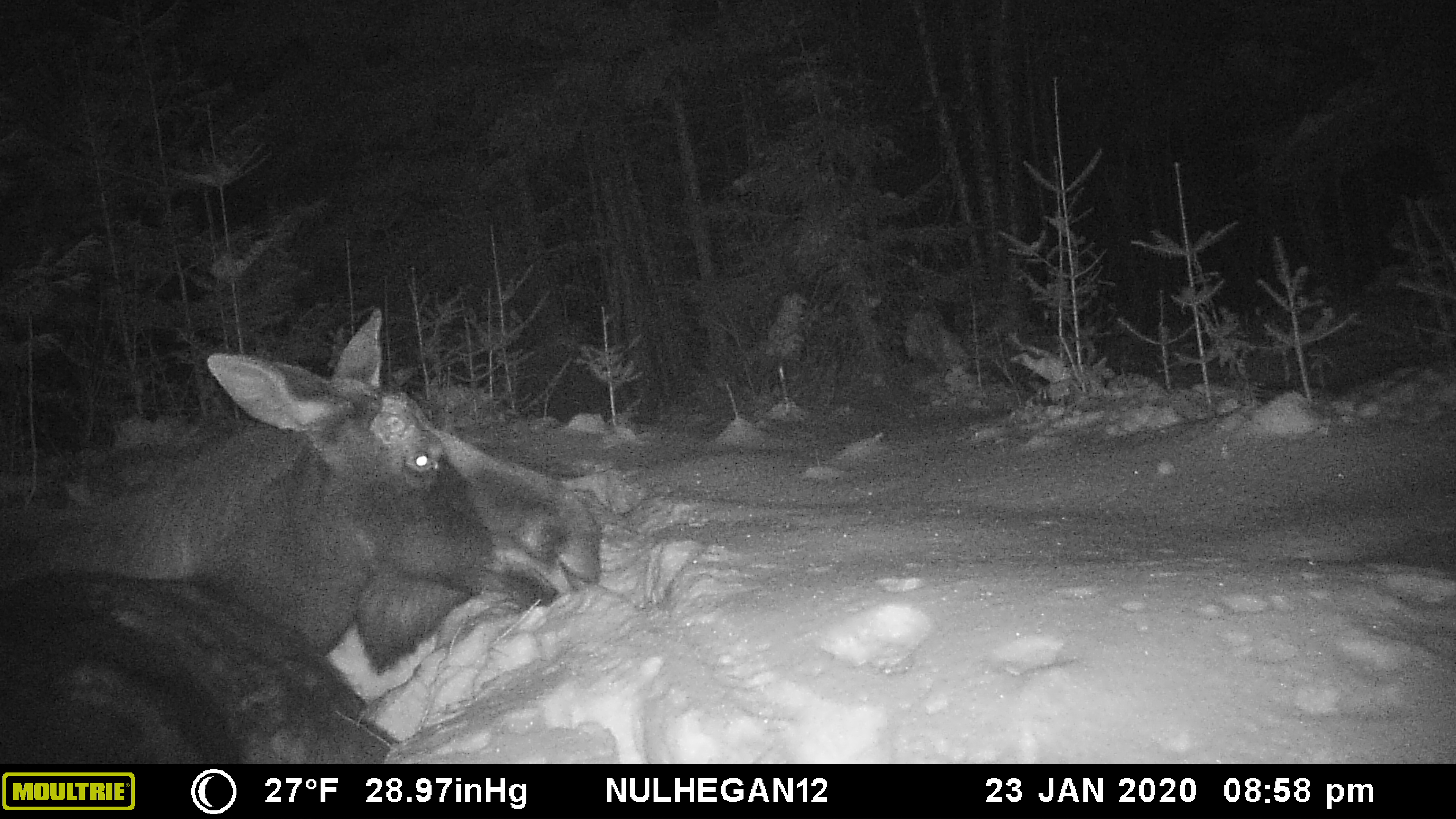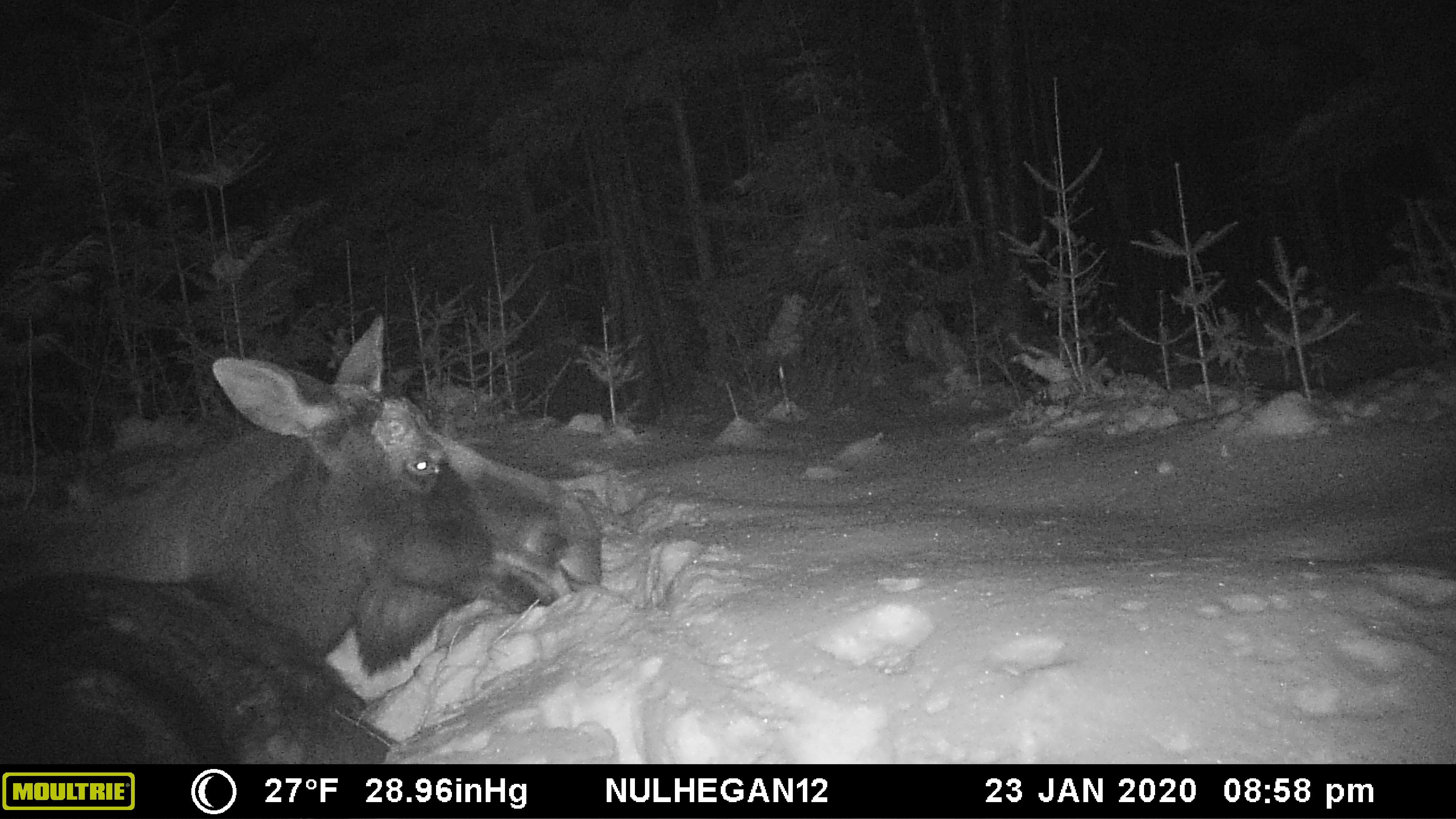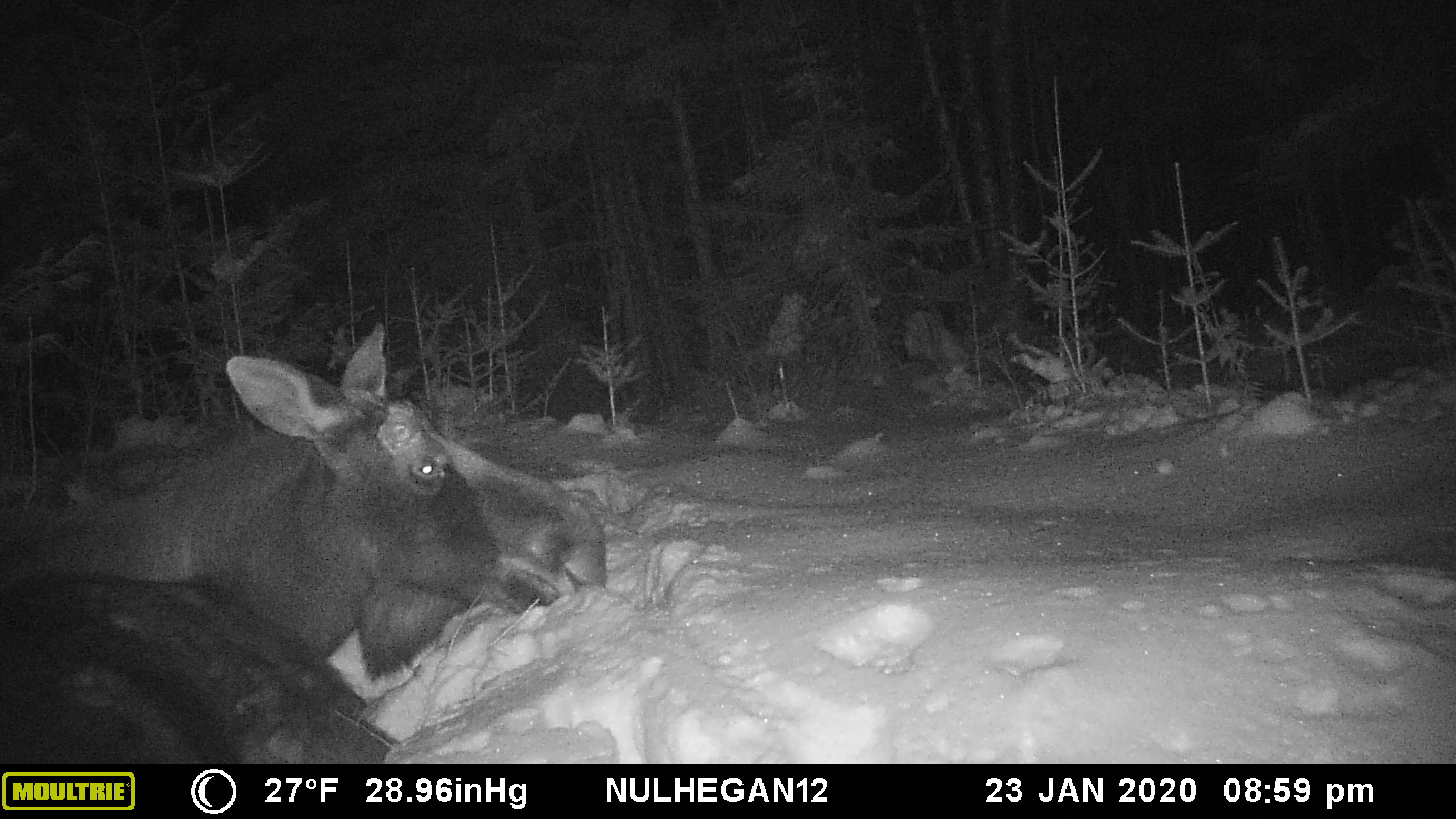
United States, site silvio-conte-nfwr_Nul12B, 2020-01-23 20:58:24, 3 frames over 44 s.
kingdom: Animalia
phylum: Chordata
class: Mammalia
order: Artiodactyla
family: Cervidae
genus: Alces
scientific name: Alces alces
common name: moose